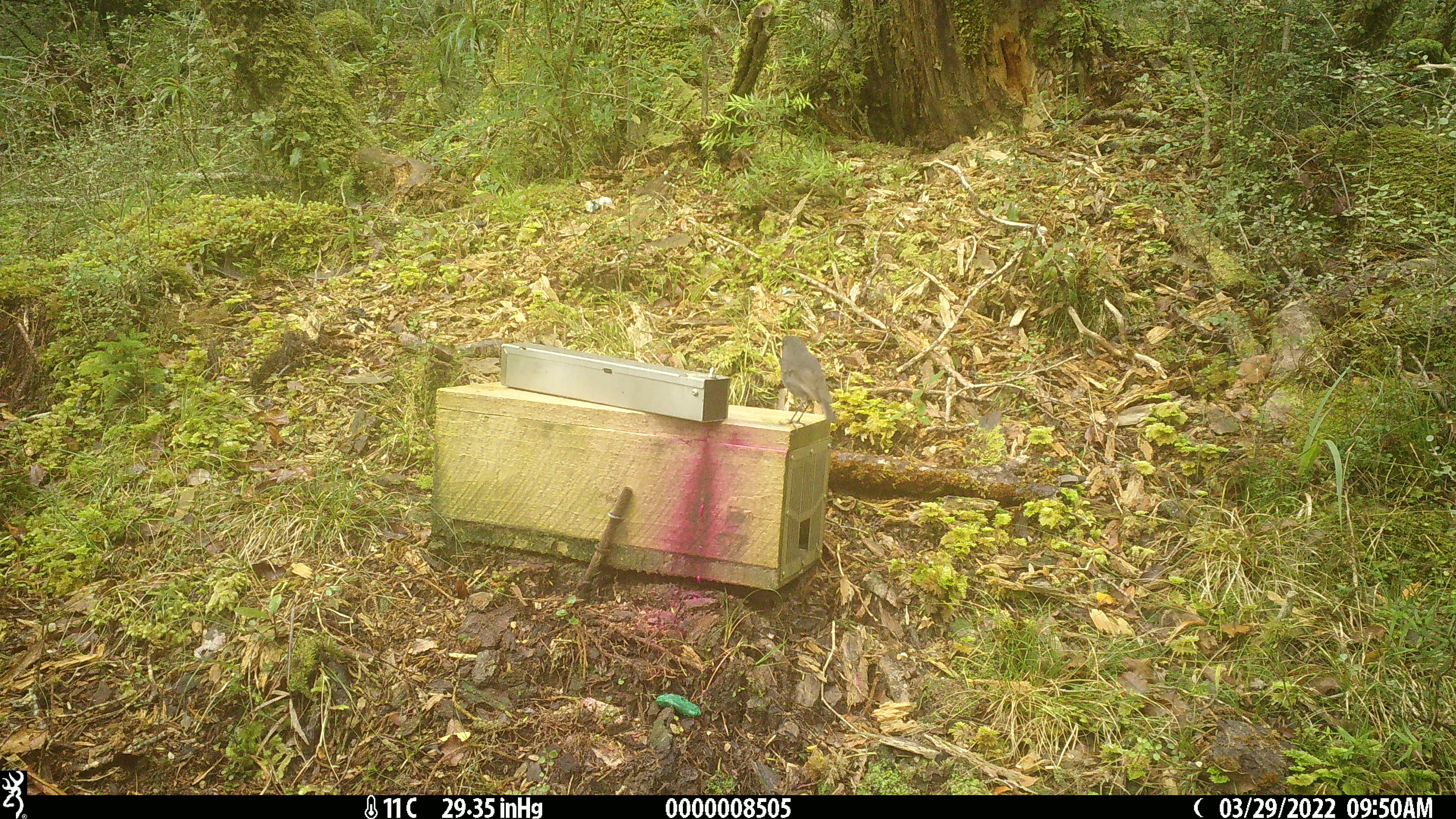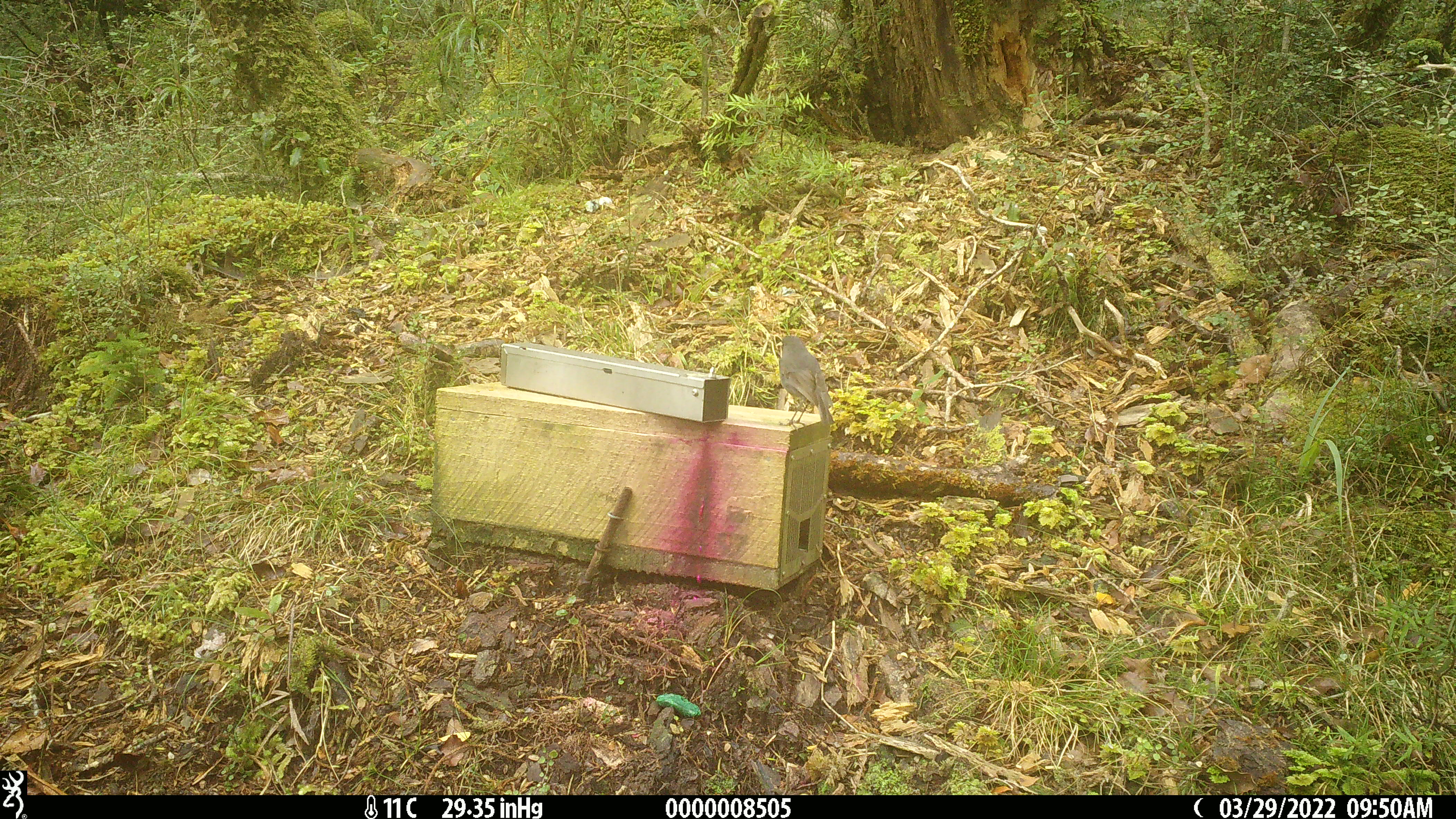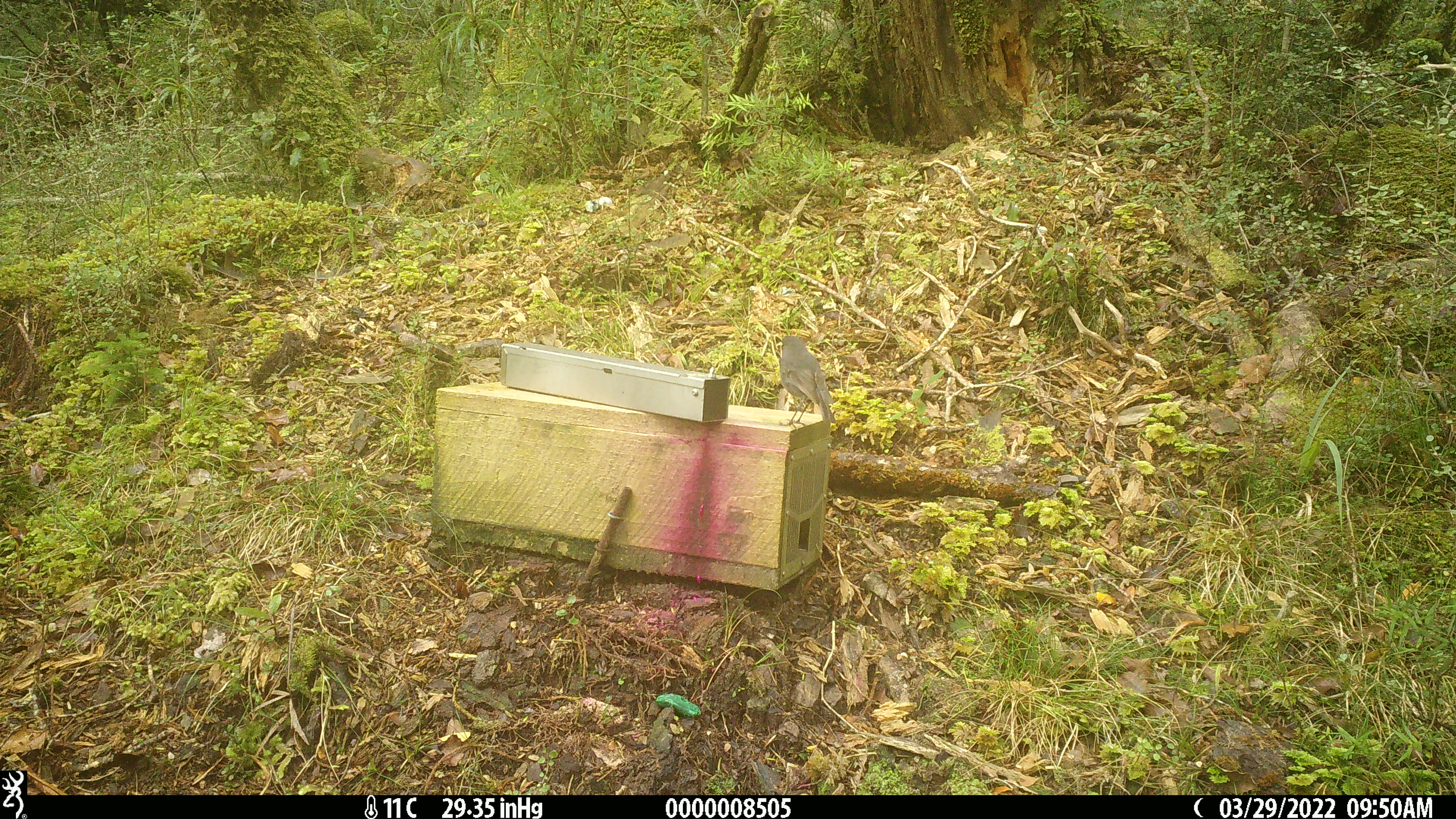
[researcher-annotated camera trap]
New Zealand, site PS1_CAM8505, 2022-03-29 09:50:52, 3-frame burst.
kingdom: Animalia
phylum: Chordata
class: Aves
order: Passeriformes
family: Petroicidae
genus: Petroica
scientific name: Petroica australis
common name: new zealand robin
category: robin